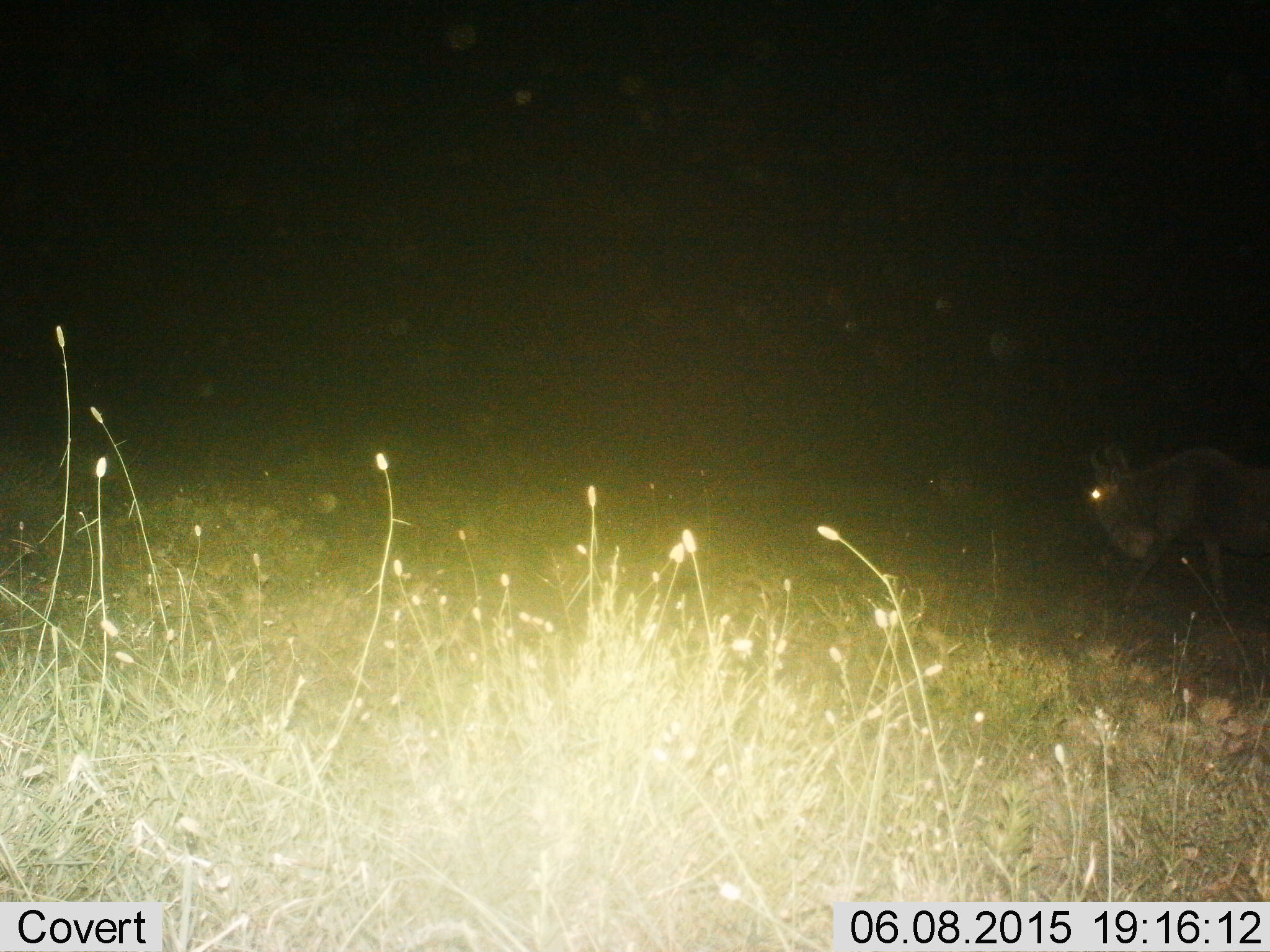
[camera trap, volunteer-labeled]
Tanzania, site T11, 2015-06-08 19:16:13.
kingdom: Animalia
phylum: Chordata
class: Mammalia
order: Artiodactyla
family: Bovidae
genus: Connochaetes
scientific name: Connochaetes taurinus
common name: blue wildebeest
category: wildebeest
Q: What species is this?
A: Wildebeest (blue wildebeest) (Connochaetes taurinus).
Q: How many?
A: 1.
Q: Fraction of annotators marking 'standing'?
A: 20%.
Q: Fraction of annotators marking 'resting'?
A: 0%.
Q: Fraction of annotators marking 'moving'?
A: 80%.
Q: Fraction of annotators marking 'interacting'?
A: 0%.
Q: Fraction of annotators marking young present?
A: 0%.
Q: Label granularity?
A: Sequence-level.